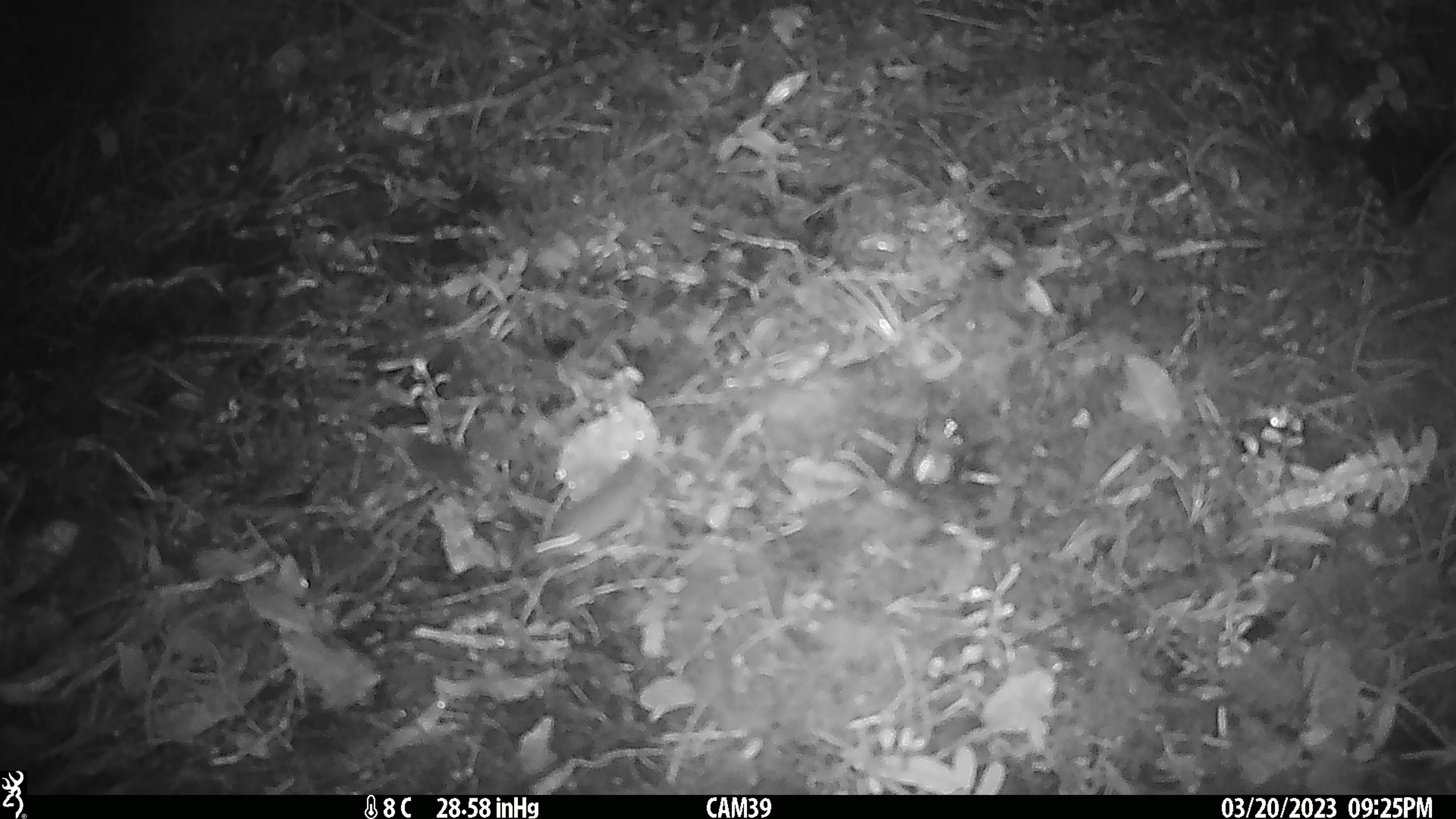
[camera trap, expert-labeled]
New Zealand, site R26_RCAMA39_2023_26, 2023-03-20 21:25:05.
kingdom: Animalia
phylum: Chordata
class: Mammalia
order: Rodentia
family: Muridae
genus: Mus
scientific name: Mus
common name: mouse